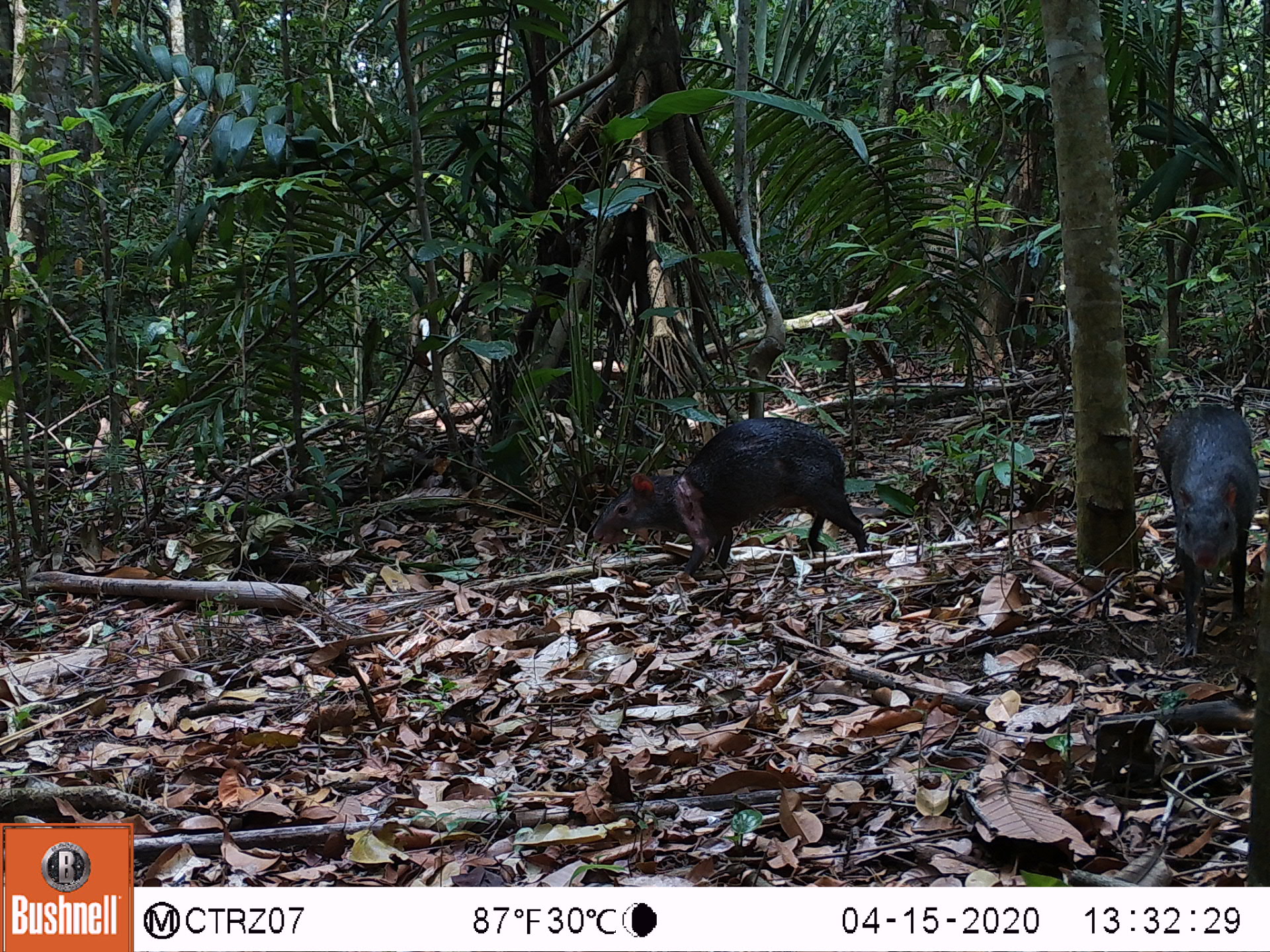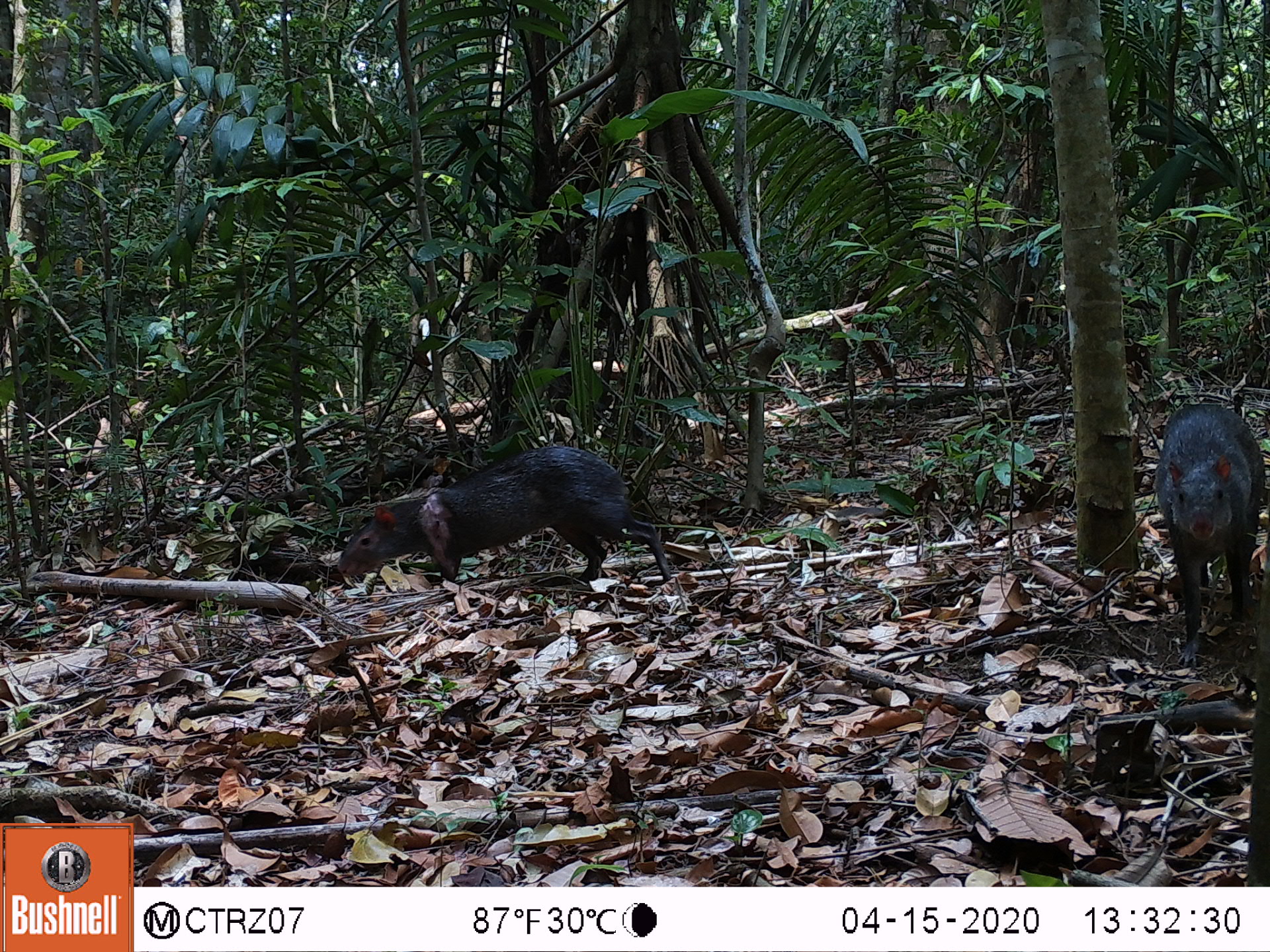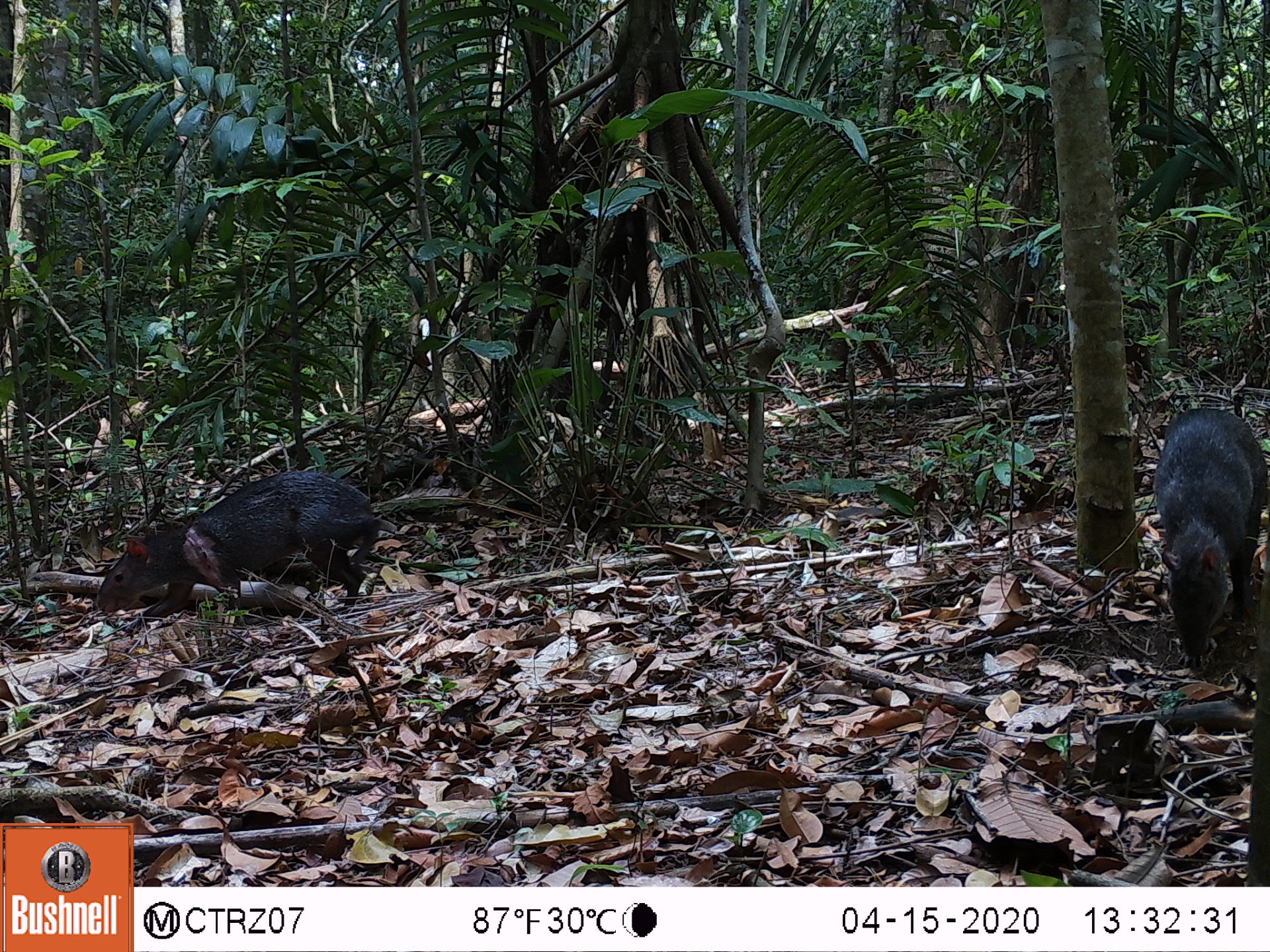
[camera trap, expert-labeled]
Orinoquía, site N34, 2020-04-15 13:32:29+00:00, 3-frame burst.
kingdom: Animalia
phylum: Chordata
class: Mammalia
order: Rodentia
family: Dasyproctidae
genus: Dasyprocta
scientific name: Dasyprocta fuliginosa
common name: black agouti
Black agouti (Dasyprocta fuliginosa).